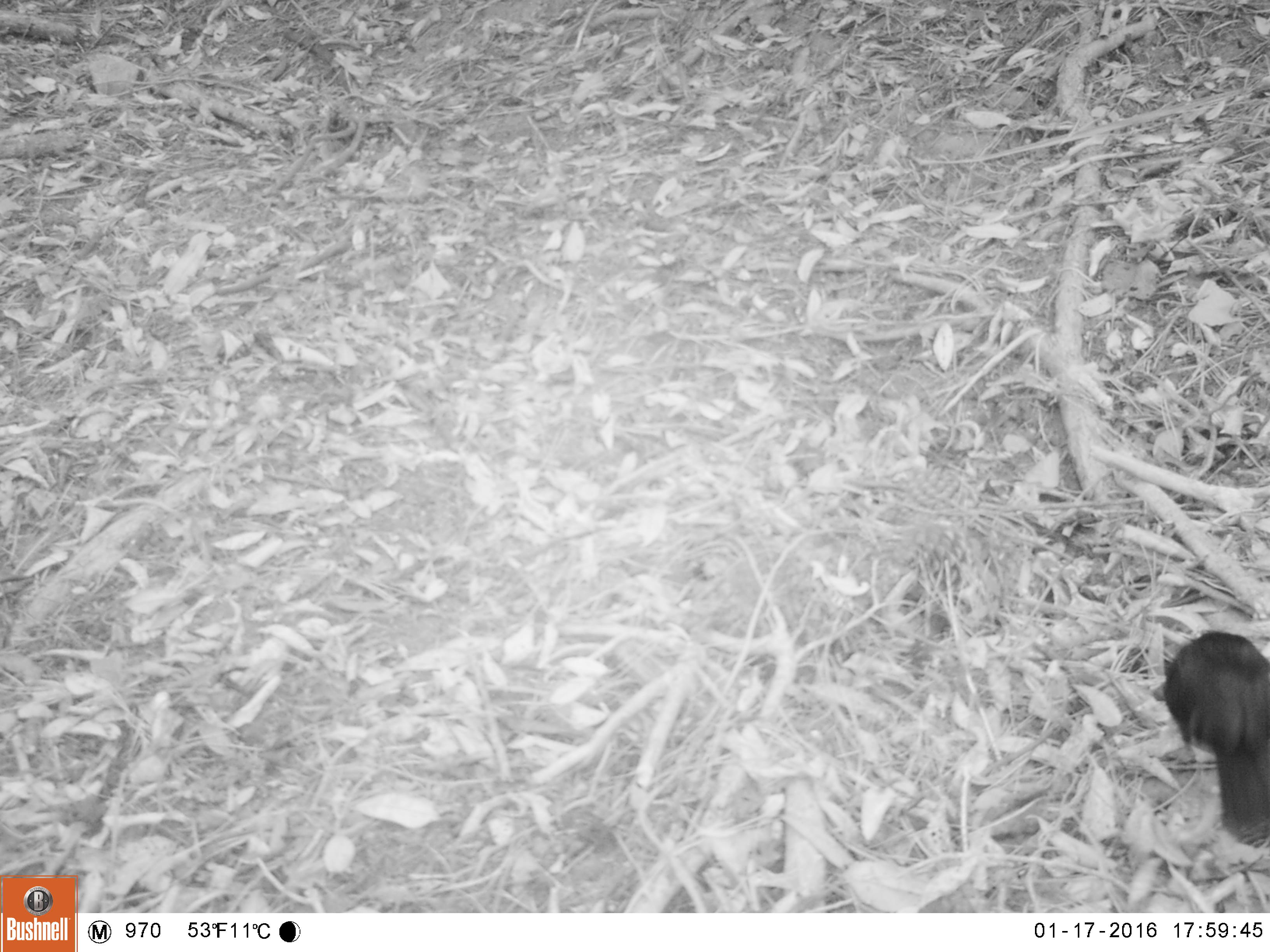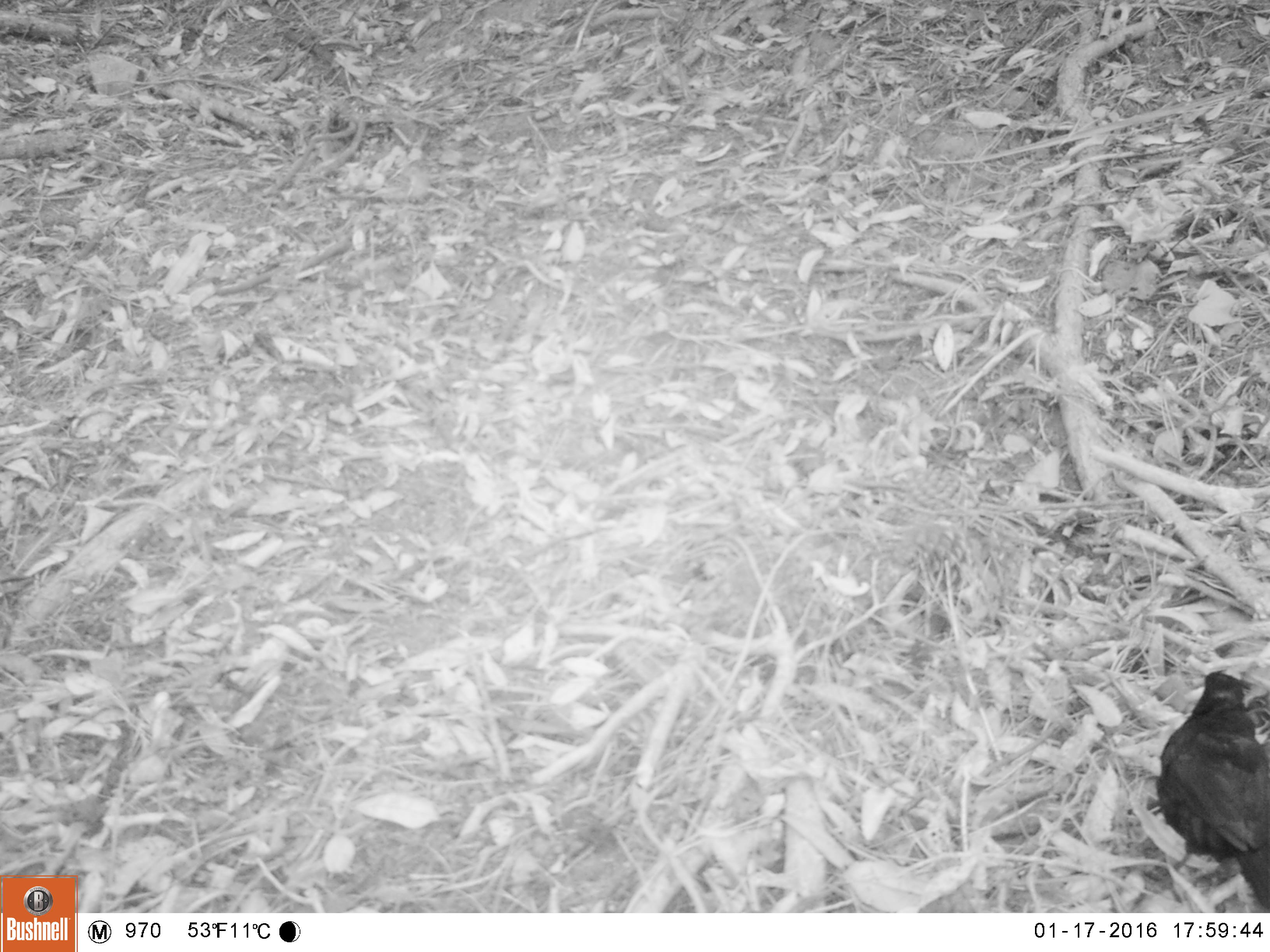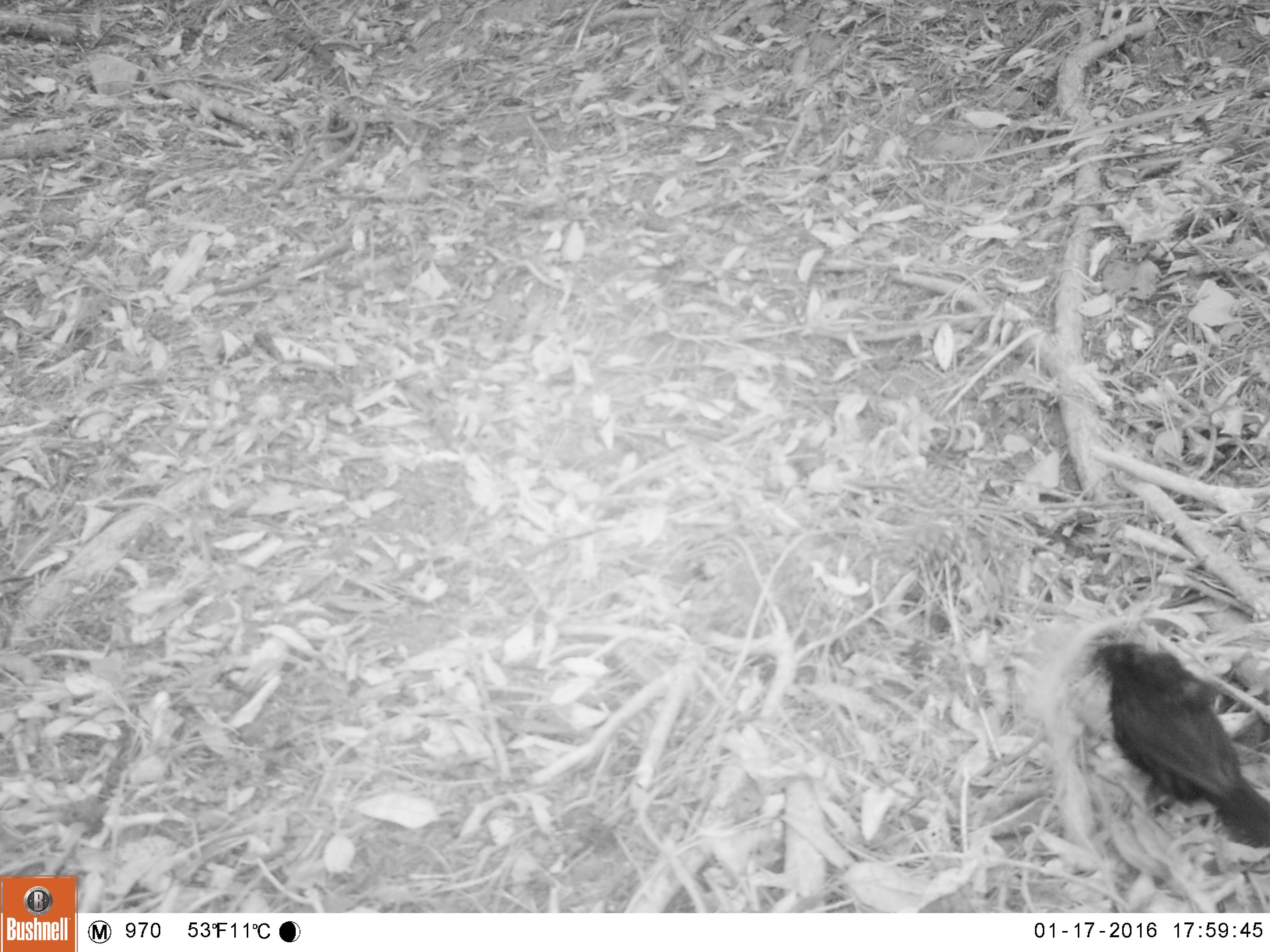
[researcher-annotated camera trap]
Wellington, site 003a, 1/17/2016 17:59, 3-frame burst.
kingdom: Animalia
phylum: Chordata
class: Aves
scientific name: Aves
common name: bird